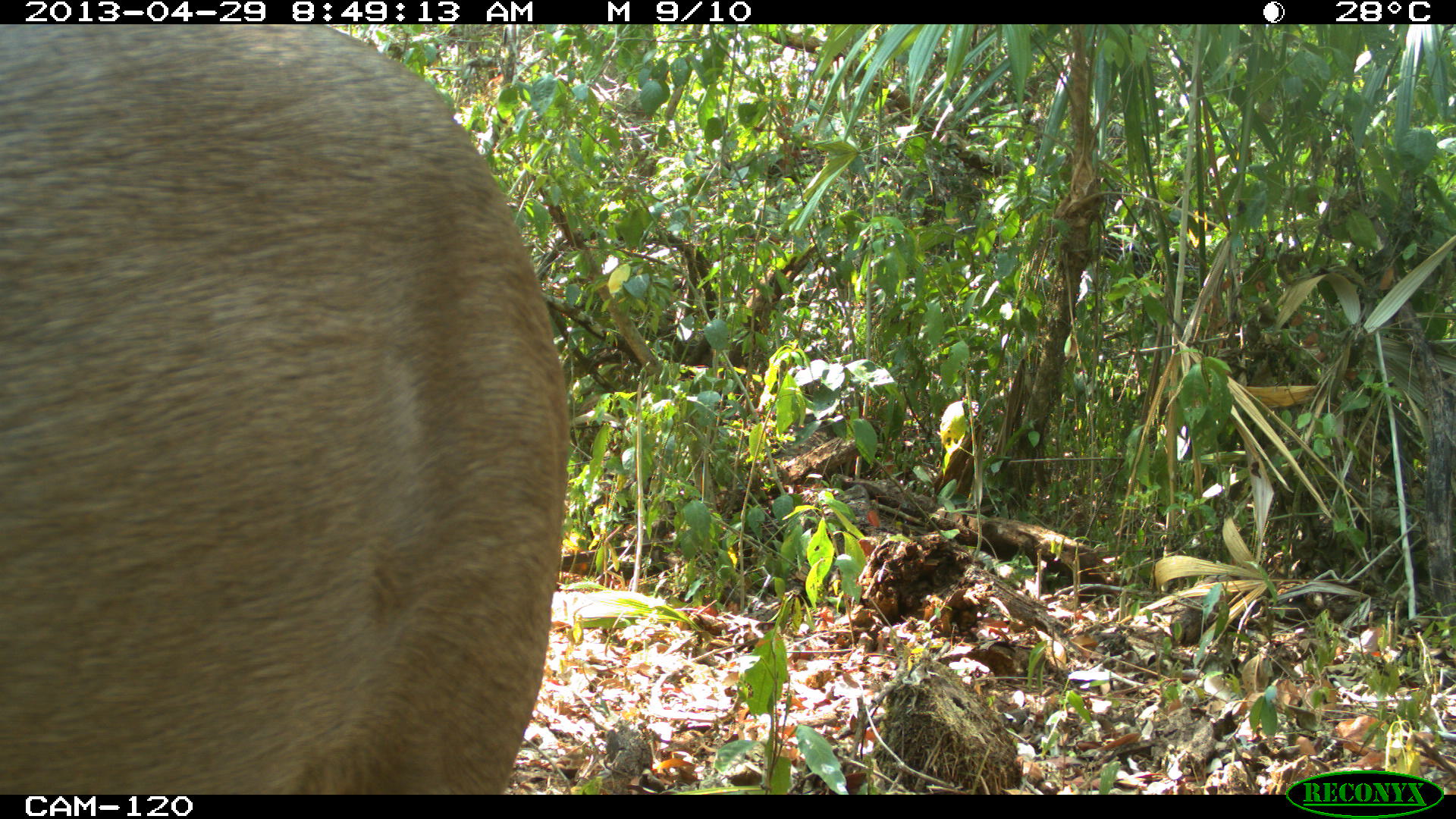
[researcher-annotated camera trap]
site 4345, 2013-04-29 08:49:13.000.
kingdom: Animalia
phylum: Chordata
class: Mammalia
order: Artiodactyla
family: Cervidae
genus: Odocoileus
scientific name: Odocoileus pandora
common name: yucatán brown brocket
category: mazama pandora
Mazama pandora (yucatán brown brocket) (Odocoileus pandora), count 1, sex male.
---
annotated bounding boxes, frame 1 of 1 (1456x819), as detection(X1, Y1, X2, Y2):
mazama pandora: detection(3, 25, 570, 793)